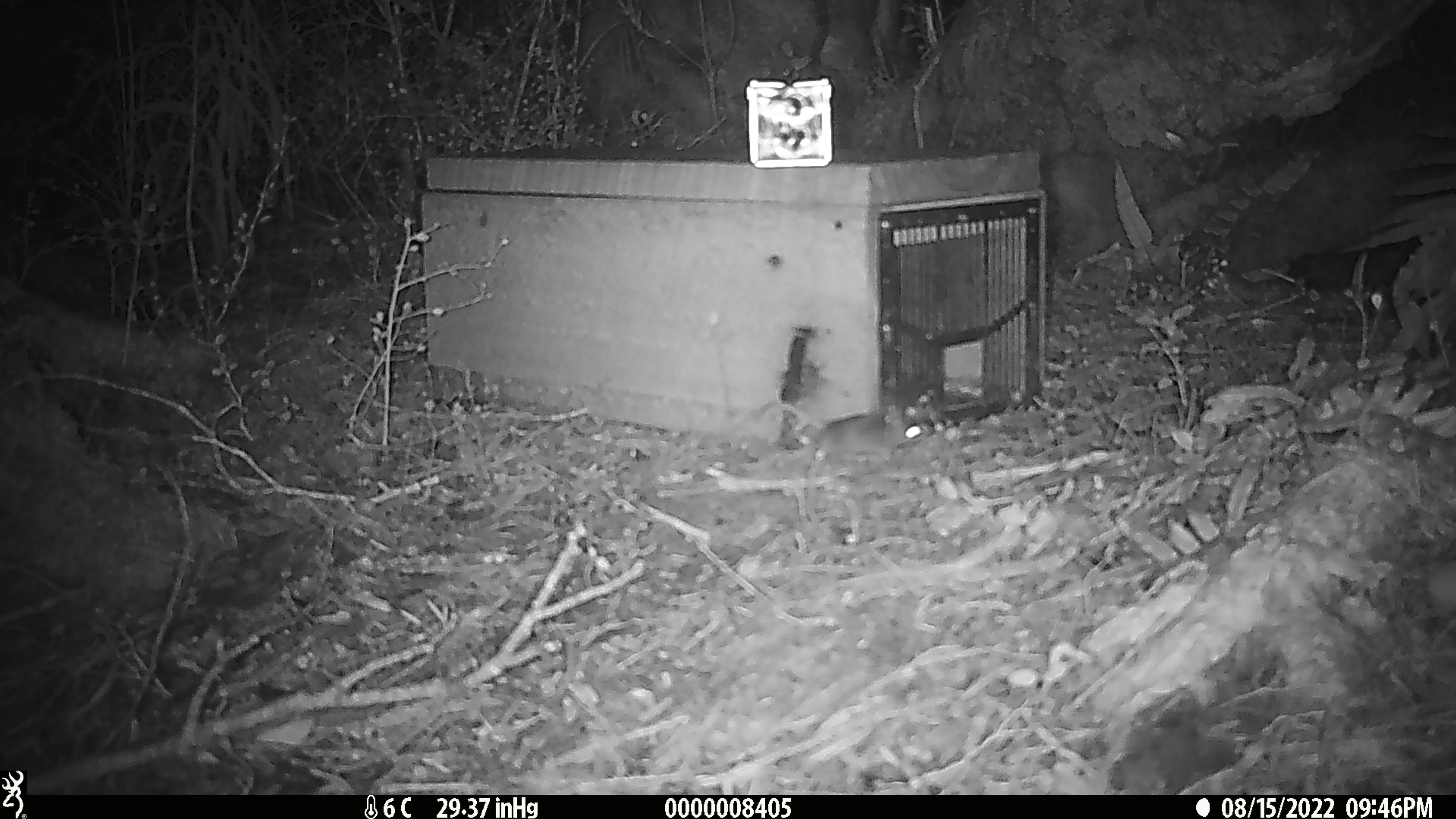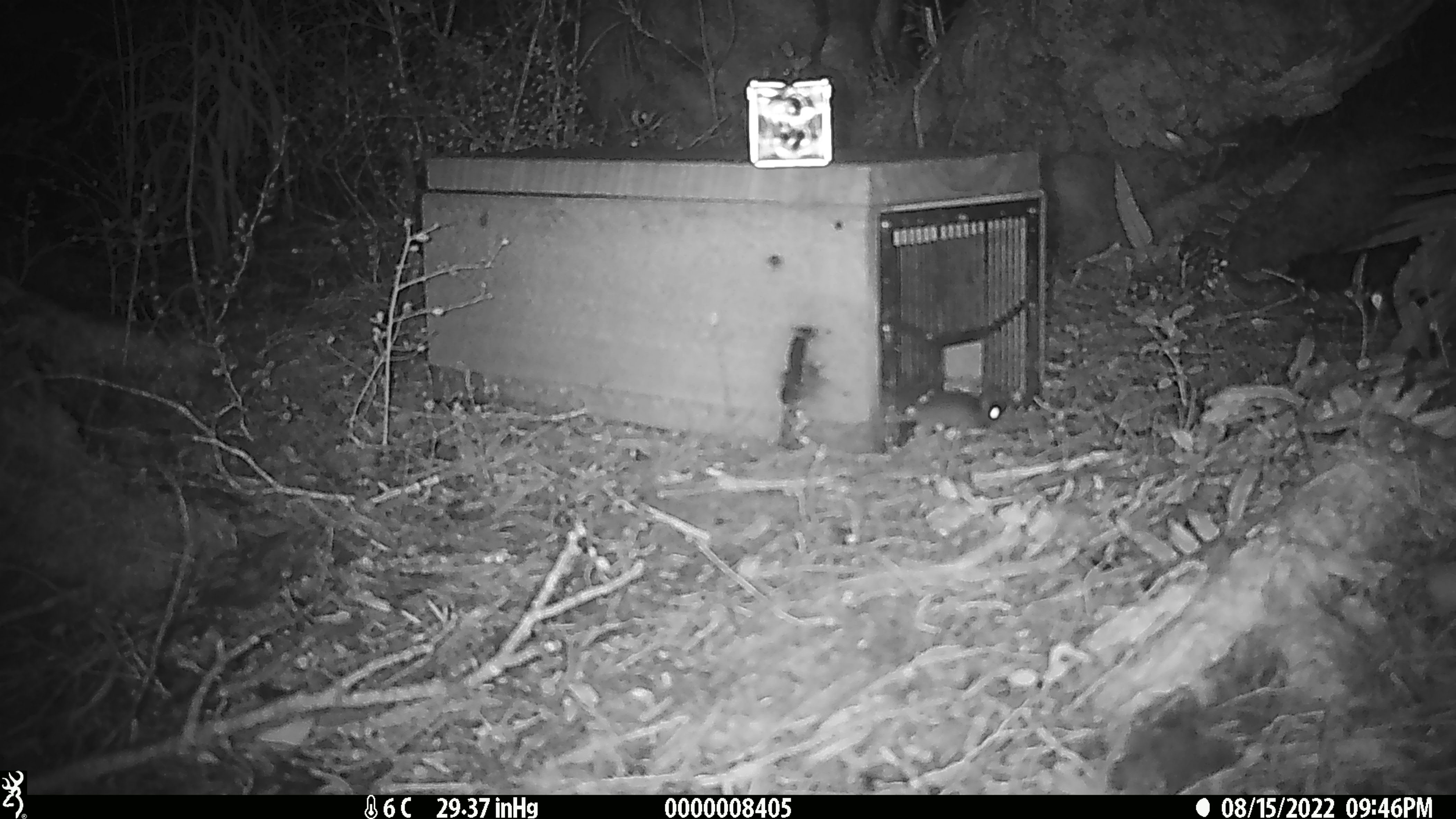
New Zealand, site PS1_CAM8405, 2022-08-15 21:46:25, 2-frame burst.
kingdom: Animalia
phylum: Chordata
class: Mammalia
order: Rodentia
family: Muridae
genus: Mus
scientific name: Mus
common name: mouse